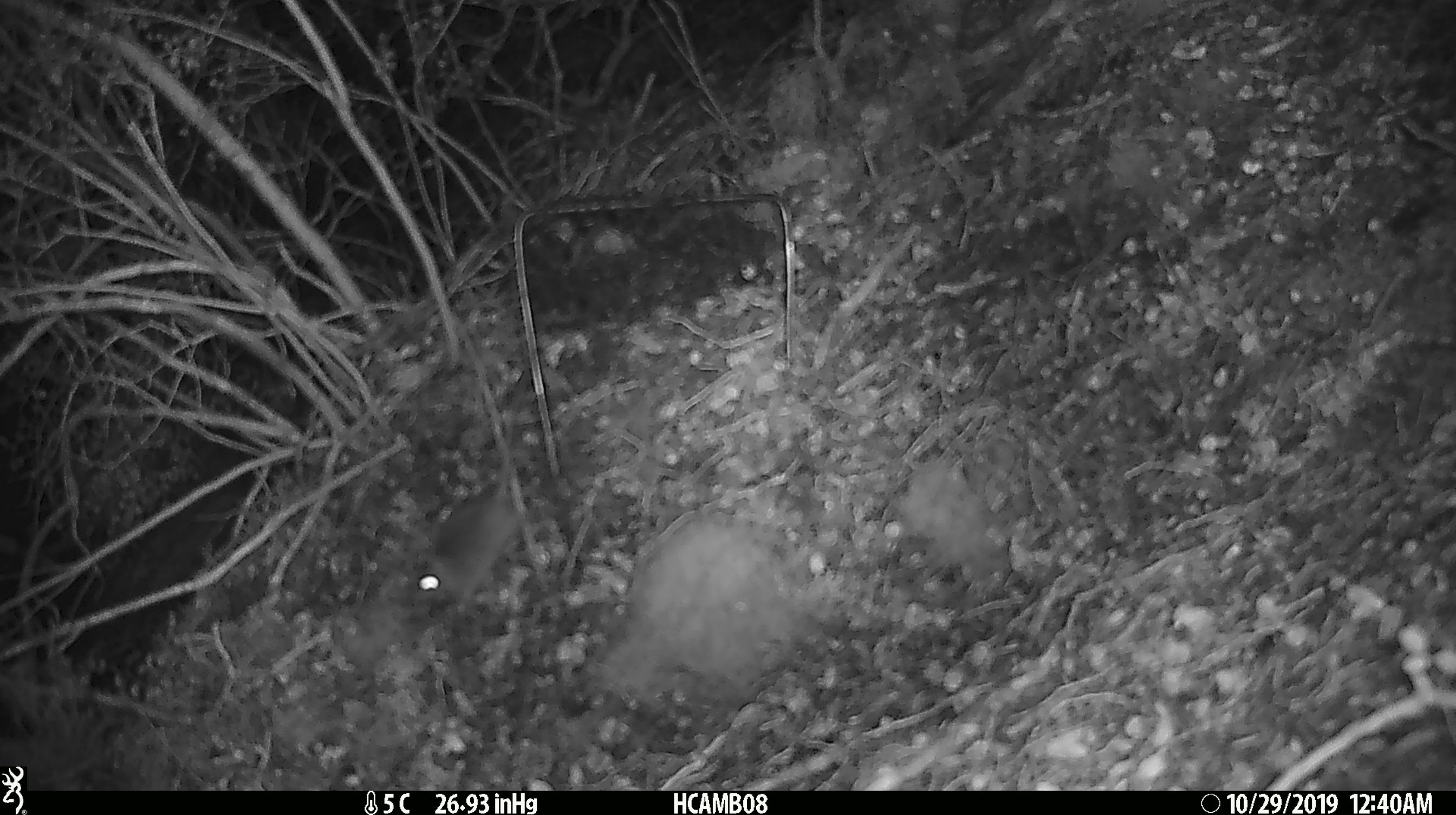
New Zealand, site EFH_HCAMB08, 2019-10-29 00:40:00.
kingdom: Animalia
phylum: Chordata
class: Mammalia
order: Rodentia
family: Muridae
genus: Mus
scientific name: Mus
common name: mouse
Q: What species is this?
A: Mouse (Mus).